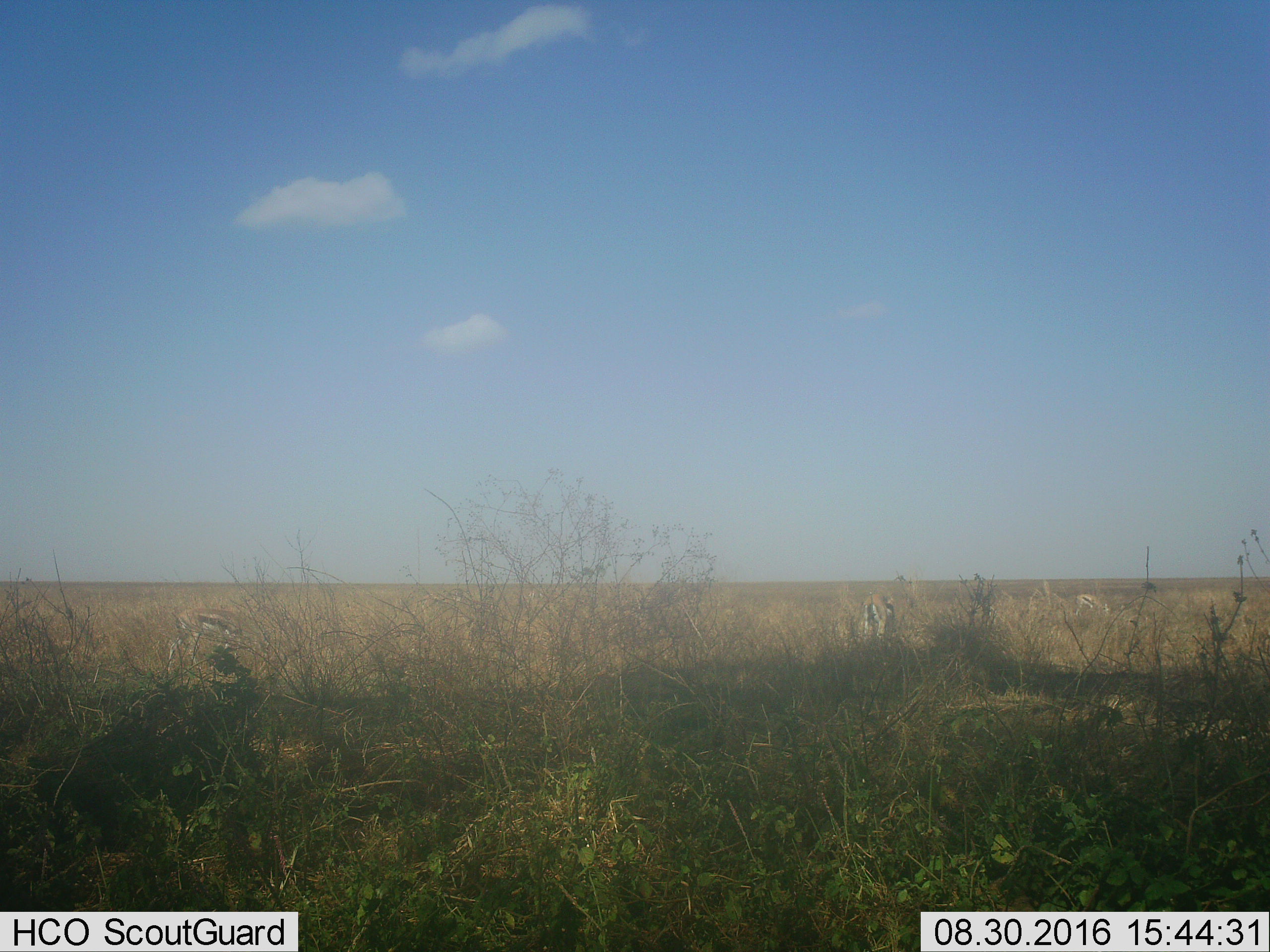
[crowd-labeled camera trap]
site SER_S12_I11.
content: unidentified animal